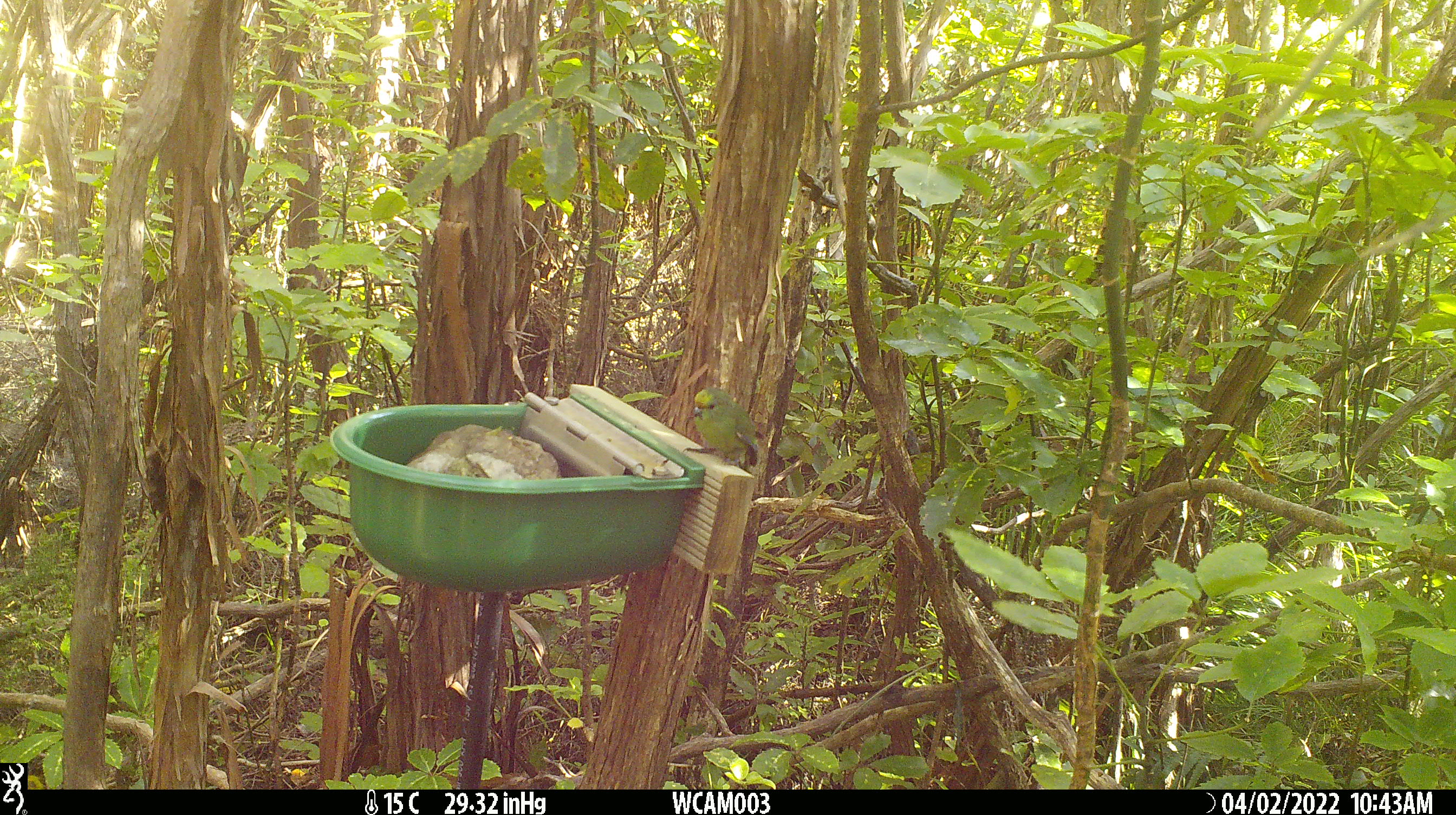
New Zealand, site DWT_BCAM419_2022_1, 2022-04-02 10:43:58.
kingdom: Animalia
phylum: Chordata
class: Aves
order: Psittaciformes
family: Psittaculidae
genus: Cyanoramphus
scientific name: Cyanoramphus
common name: parakeet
Parakeet (Cyanoramphus).